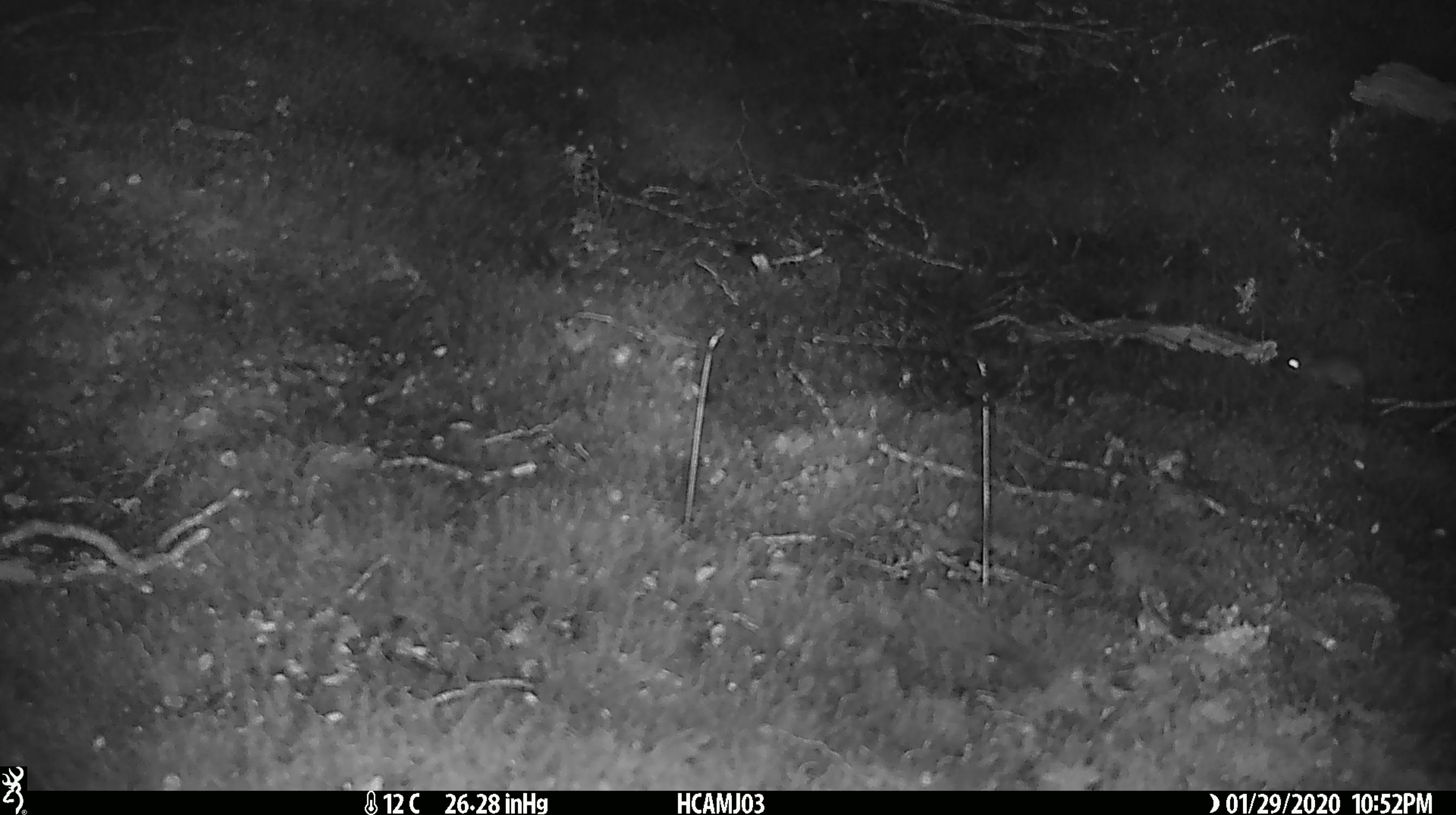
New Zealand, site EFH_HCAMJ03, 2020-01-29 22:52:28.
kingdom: Animalia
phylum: Chordata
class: Mammalia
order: Rodentia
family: Muridae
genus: Mus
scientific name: Mus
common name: mouse